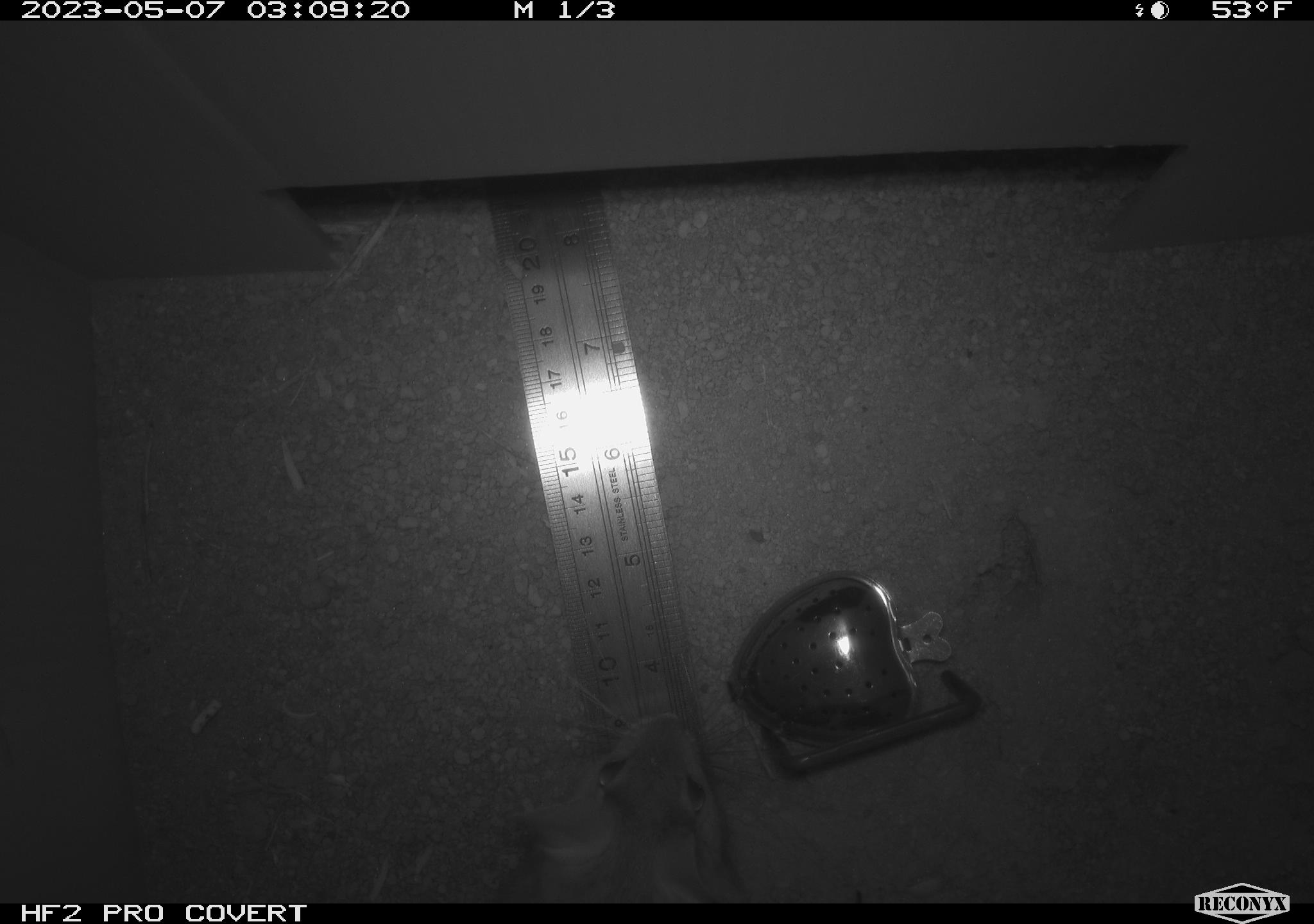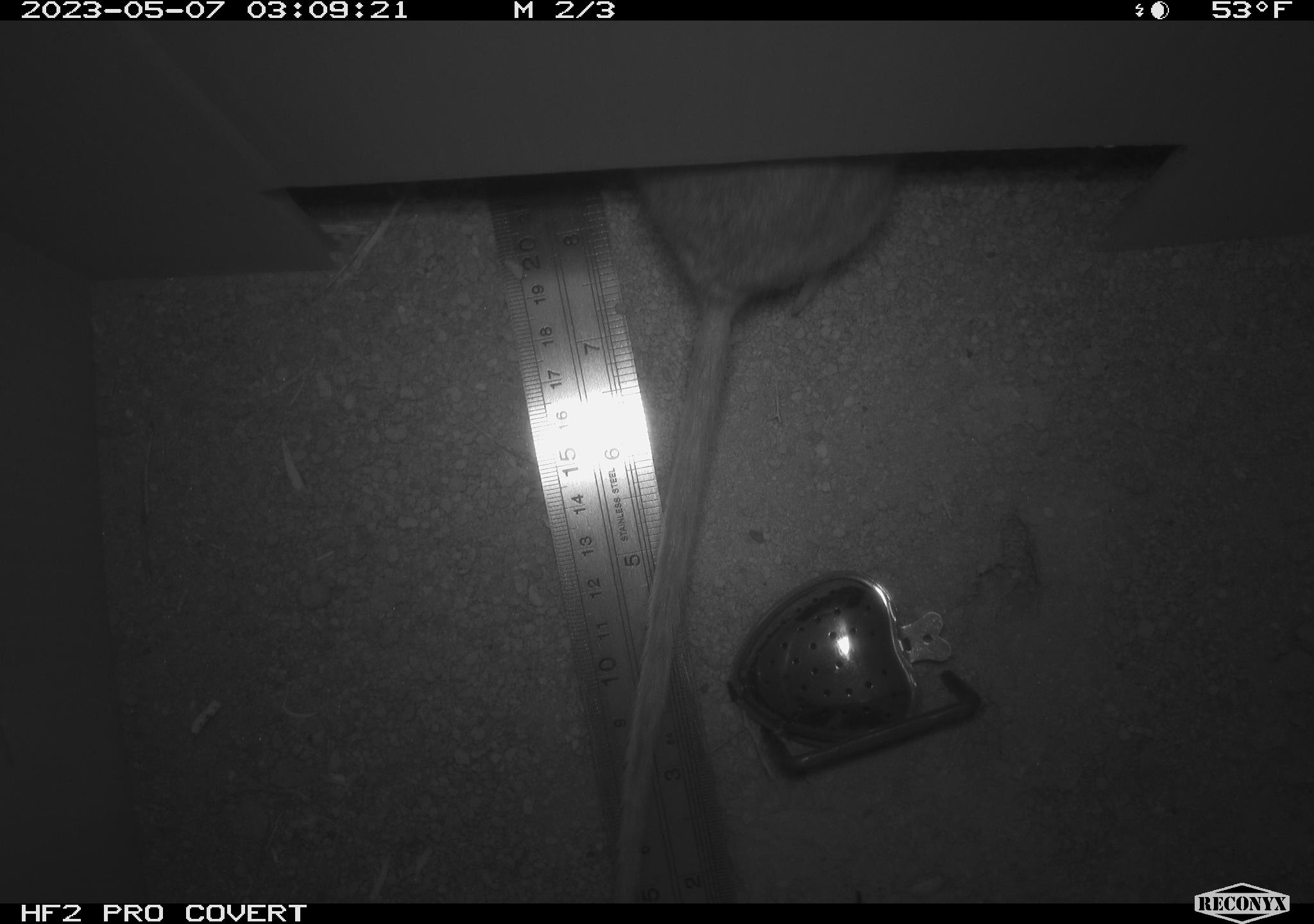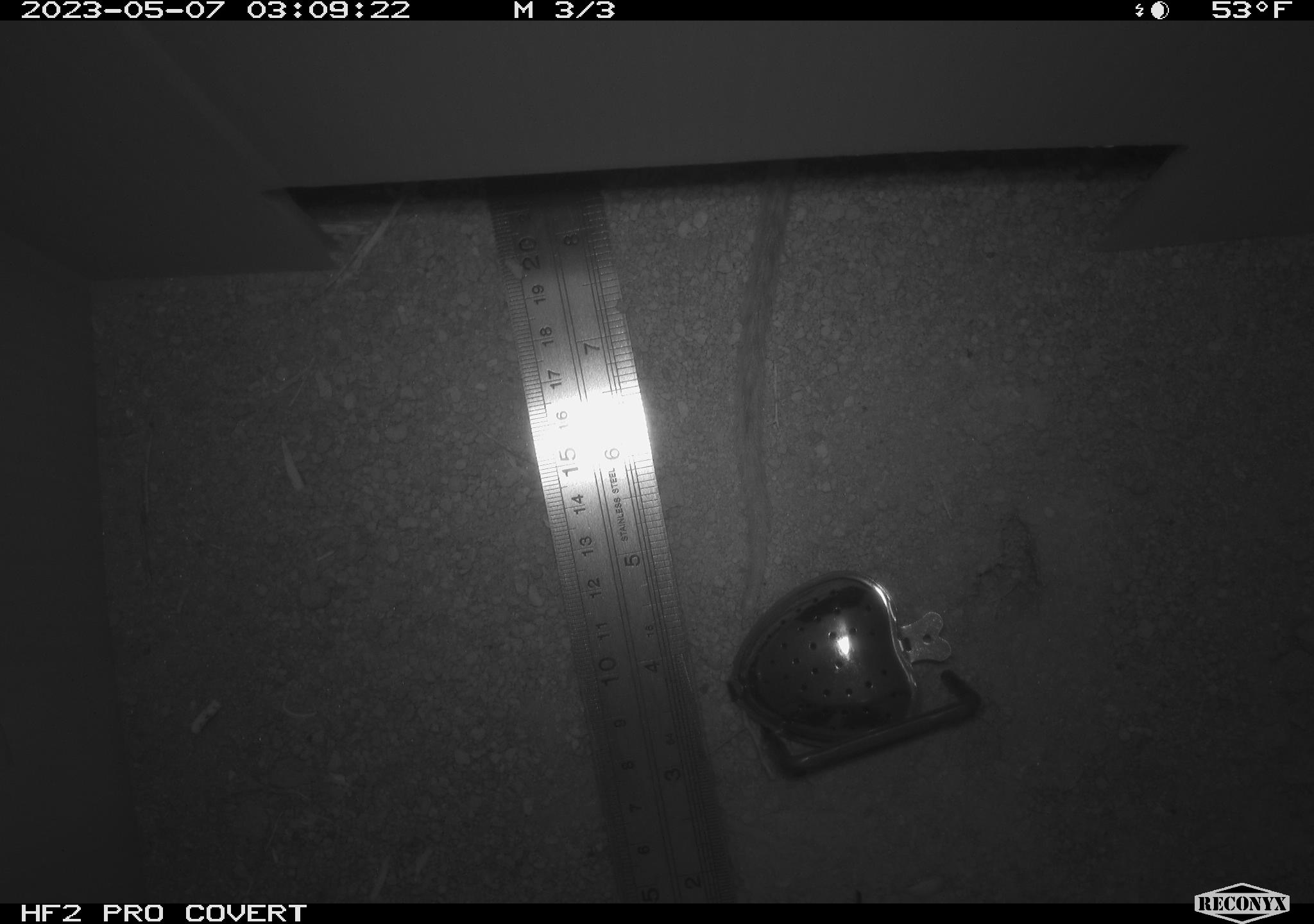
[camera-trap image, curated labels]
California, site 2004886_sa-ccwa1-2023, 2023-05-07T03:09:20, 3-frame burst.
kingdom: Animalia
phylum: Chordata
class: Mammalia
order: Rodentia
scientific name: Rodentia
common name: rodent